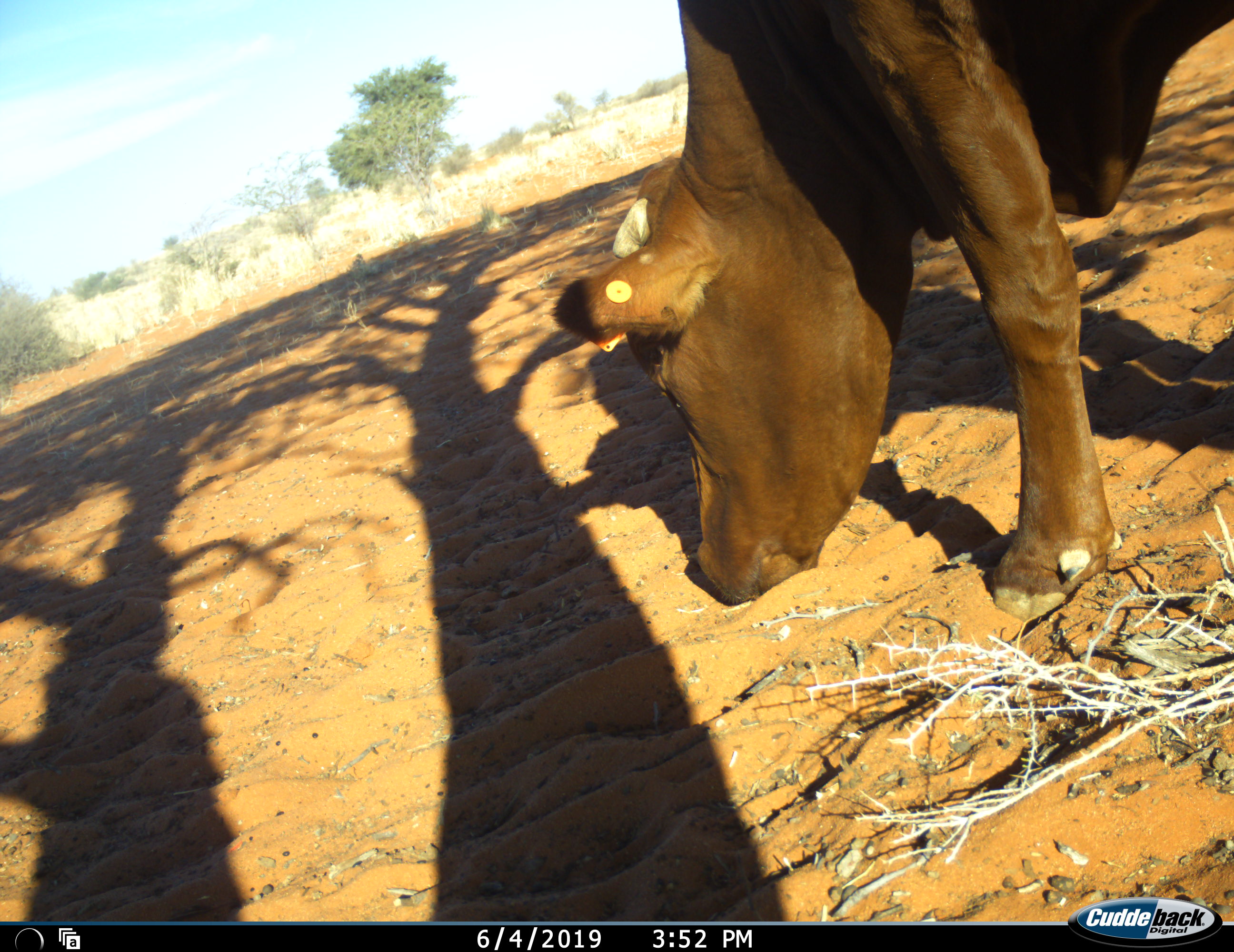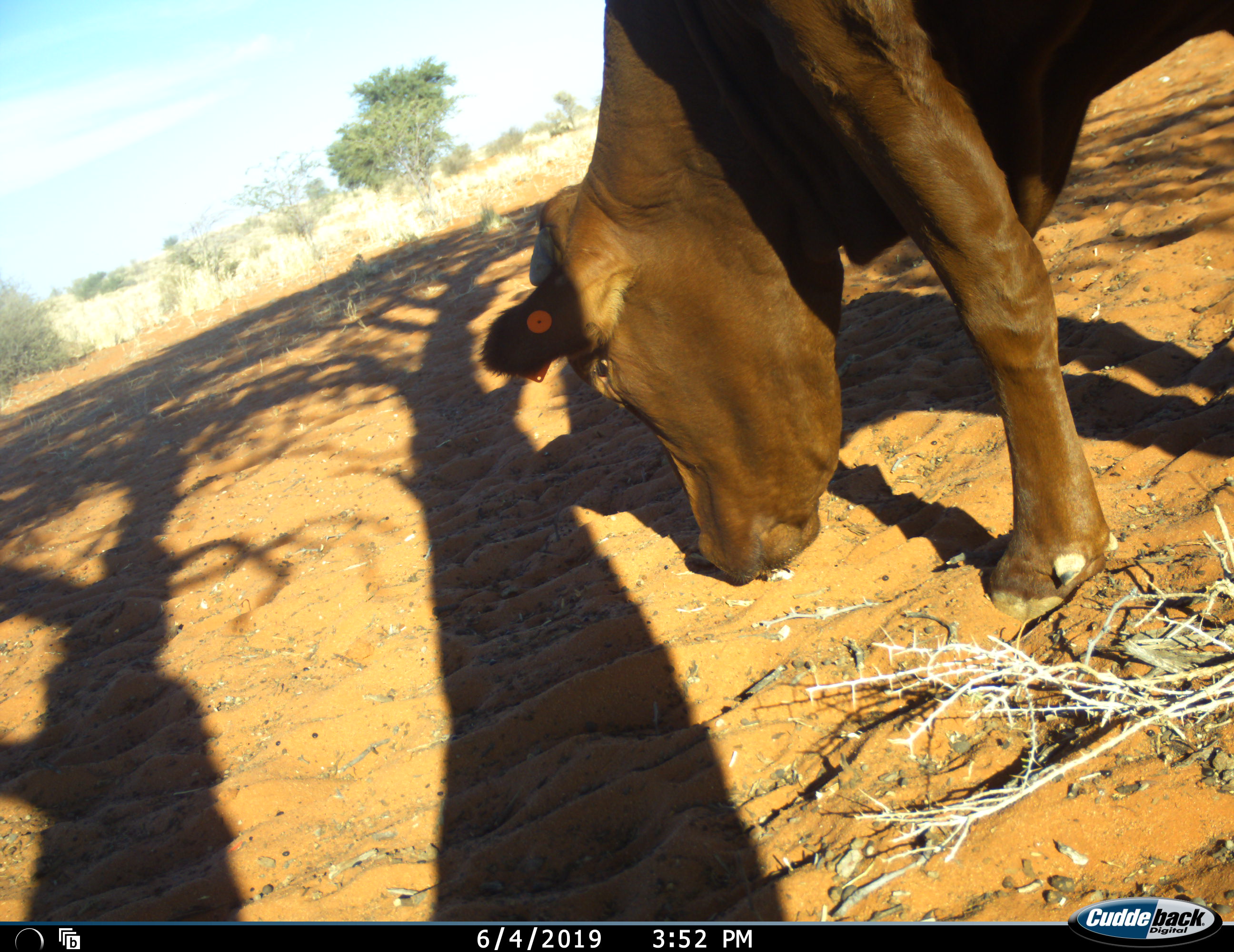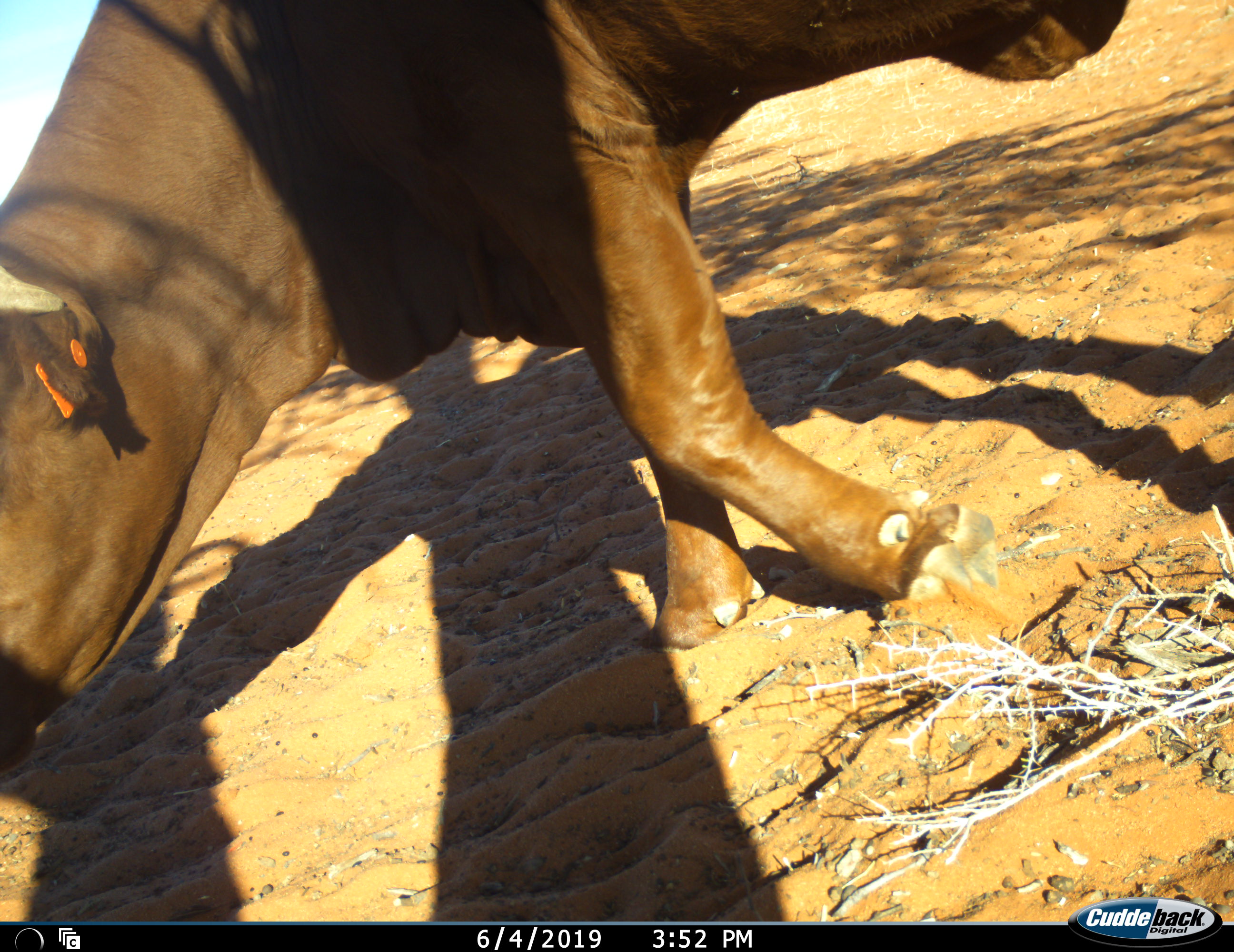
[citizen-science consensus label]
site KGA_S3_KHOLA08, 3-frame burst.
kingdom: Animalia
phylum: Chordata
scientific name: Vertebrata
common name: domestic animal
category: domesticanimal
Domesticanimal (domestic animal) (Vertebrata), count 1. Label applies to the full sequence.